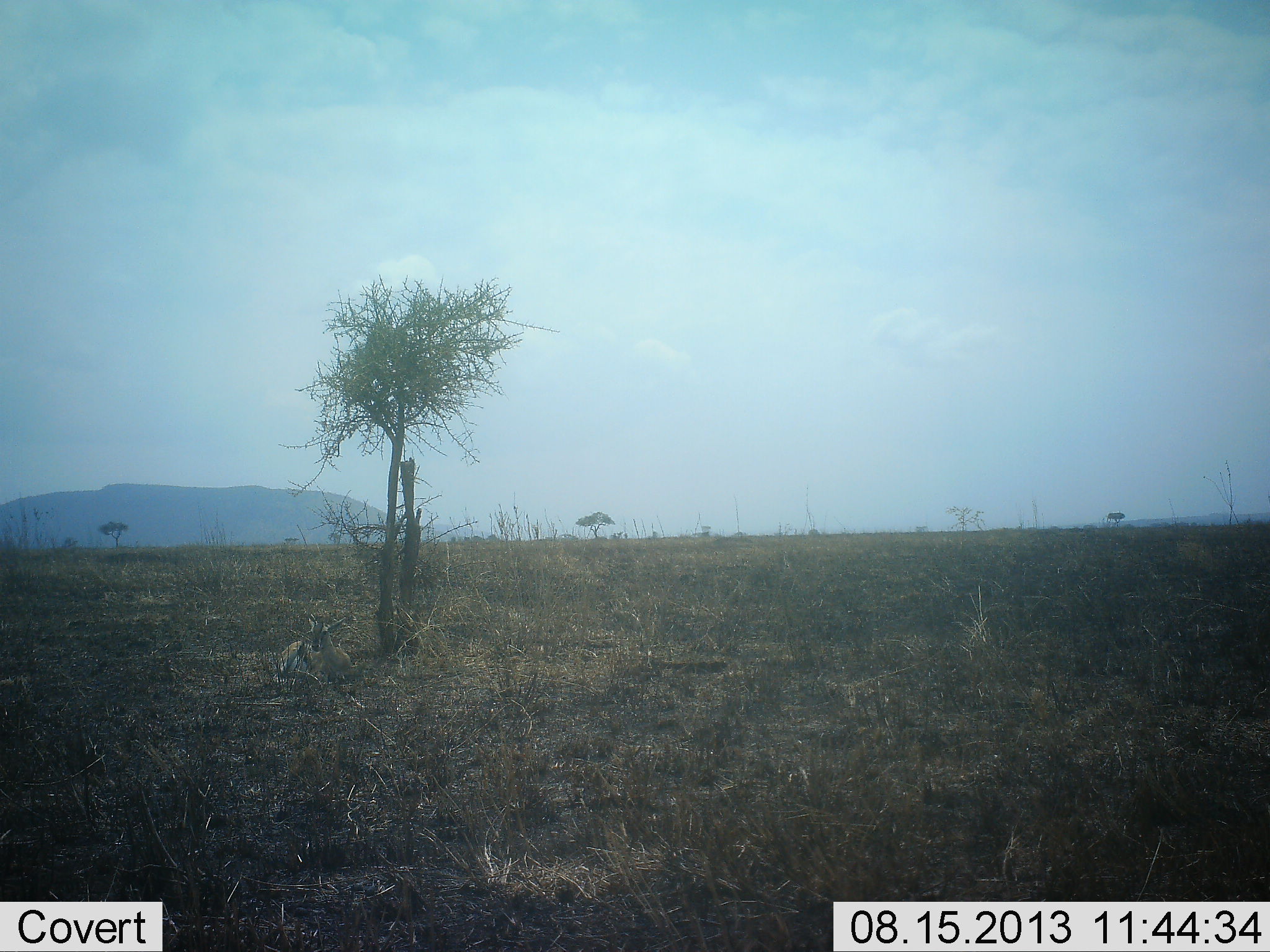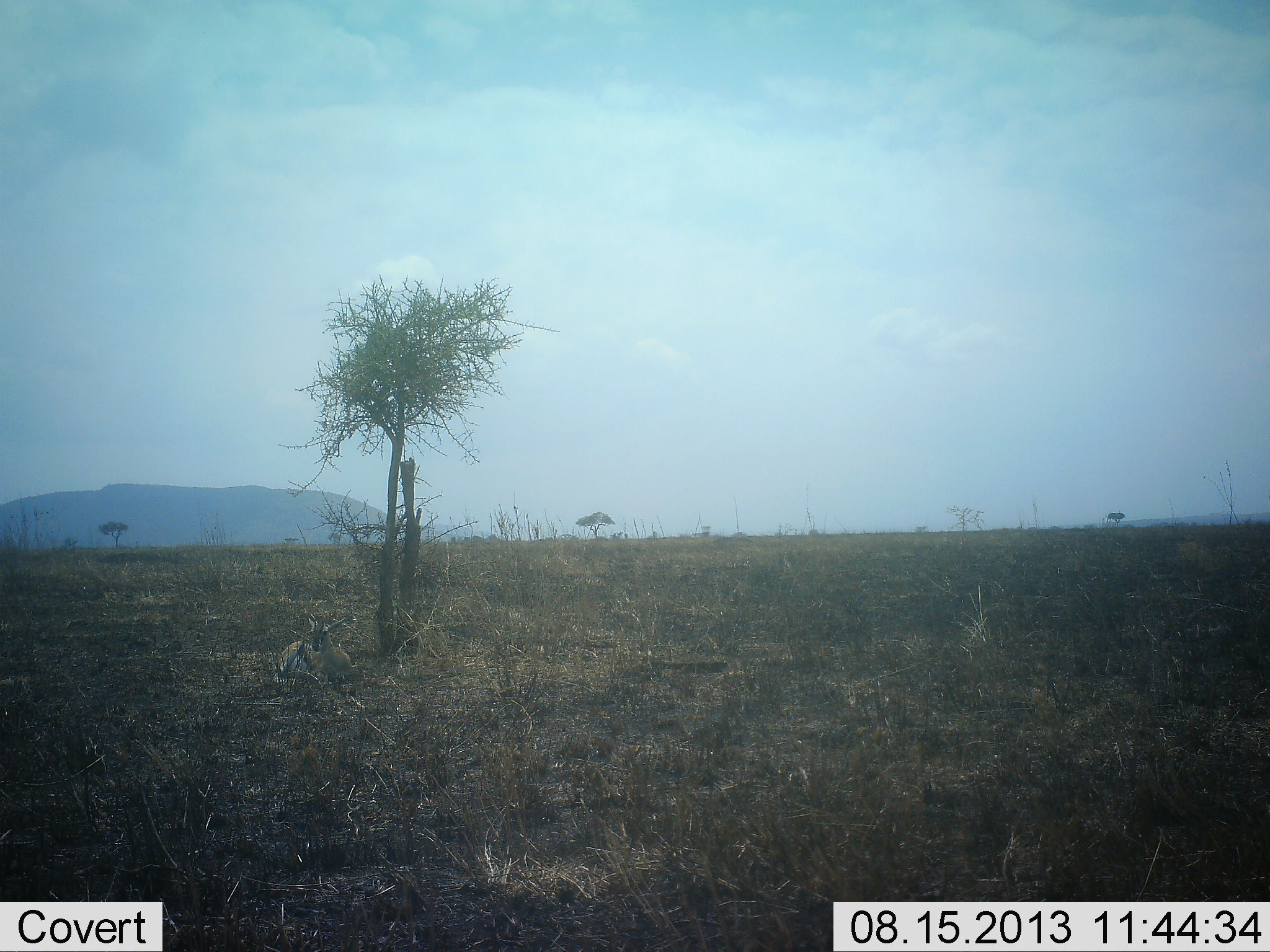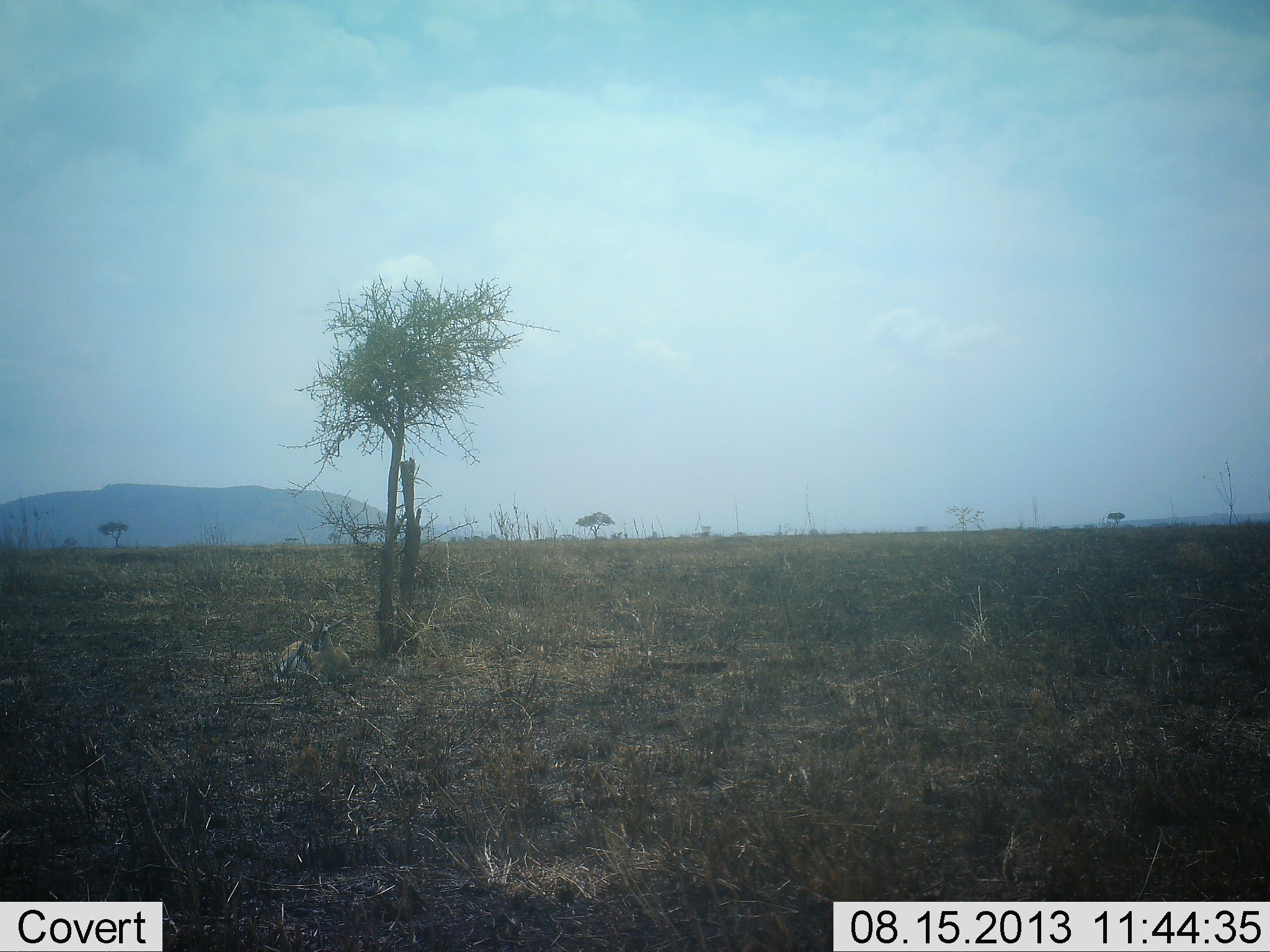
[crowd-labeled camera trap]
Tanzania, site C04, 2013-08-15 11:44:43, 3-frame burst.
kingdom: Animalia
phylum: Chordata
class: Mammalia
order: Artiodactyla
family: Bovidae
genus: Eudorcas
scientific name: Eudorcas thomsonii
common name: thomson's gazelle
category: gazellethomsons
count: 1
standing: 10%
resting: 90%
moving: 0%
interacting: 0%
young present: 0%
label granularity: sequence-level